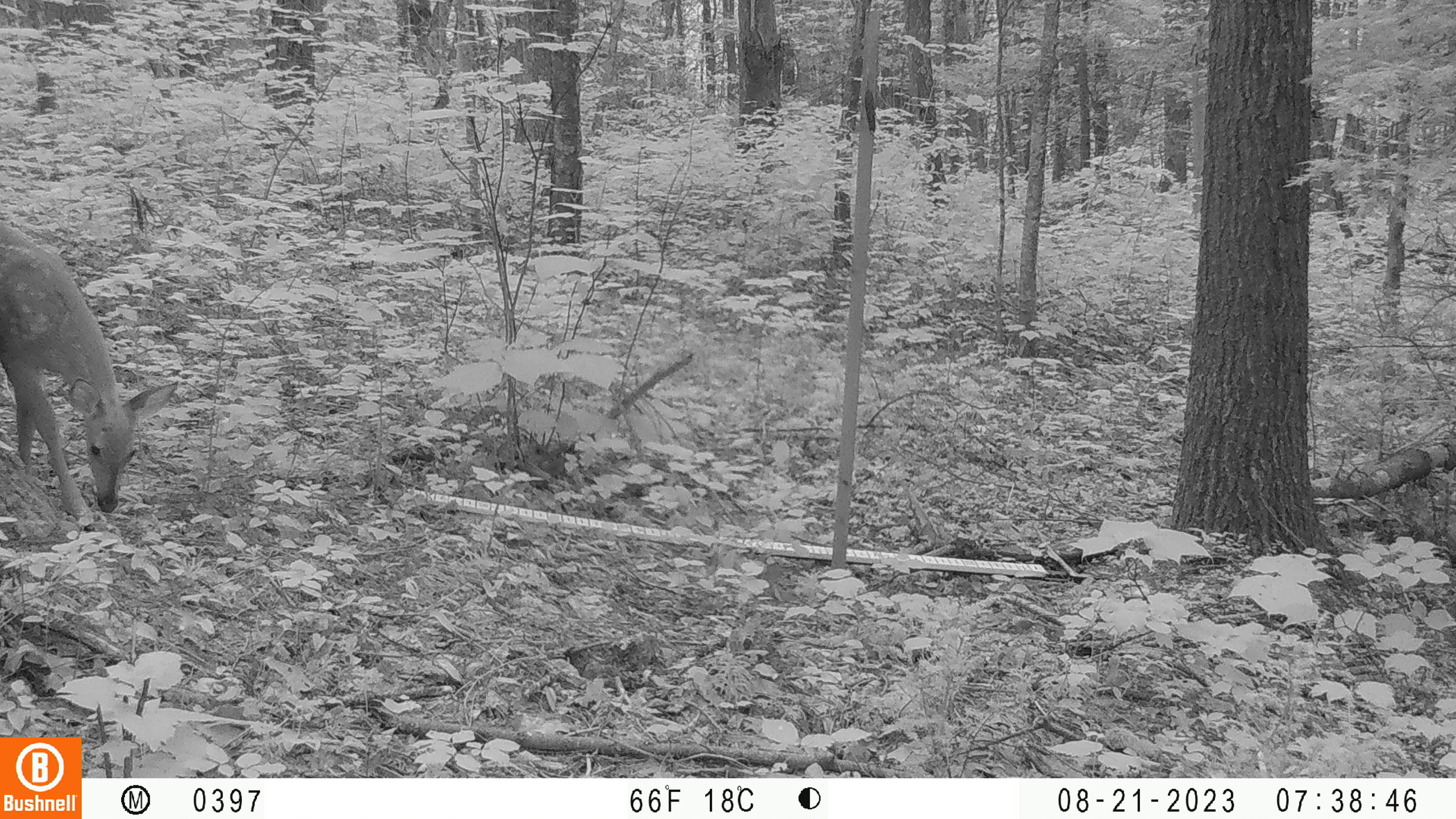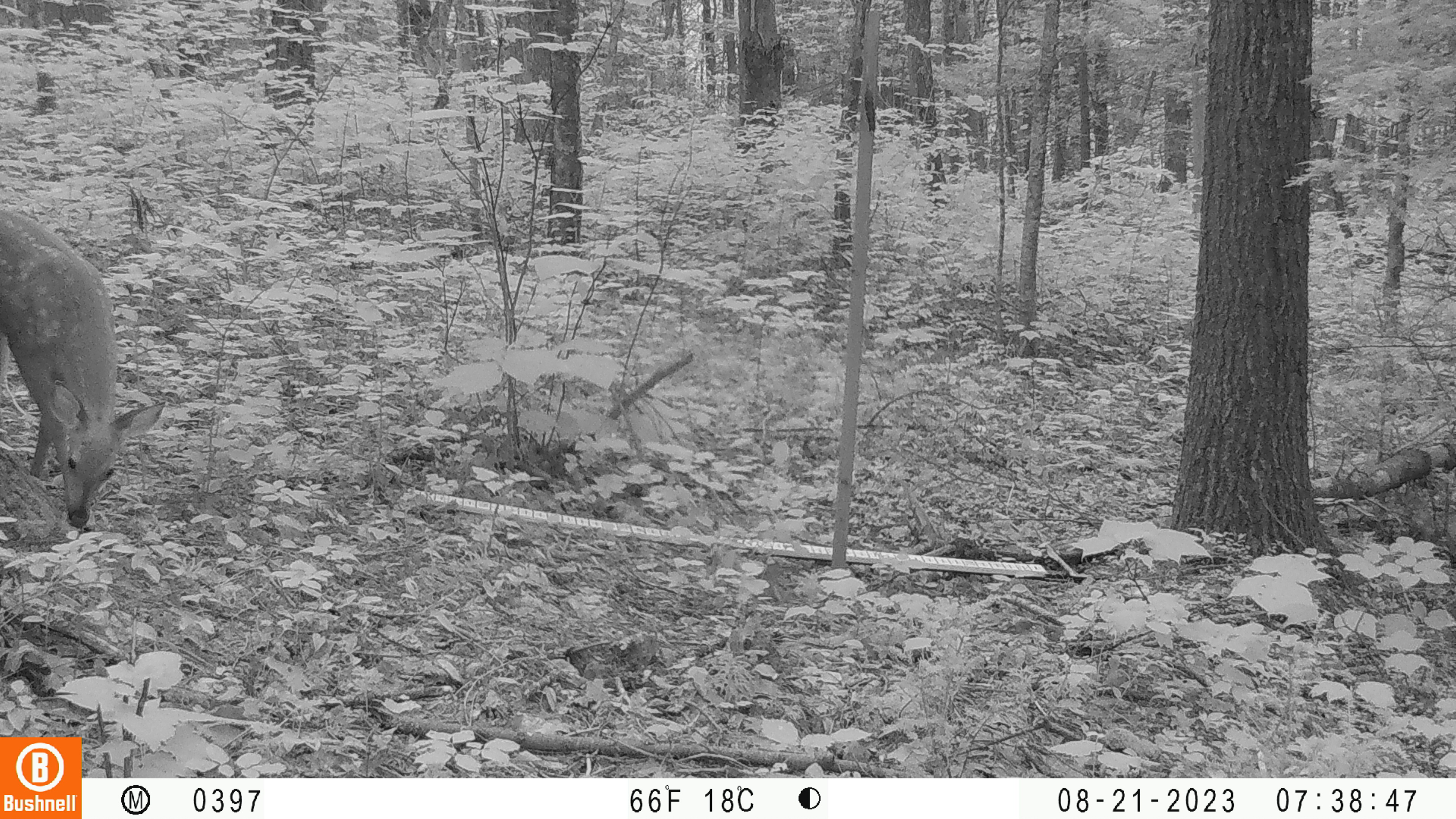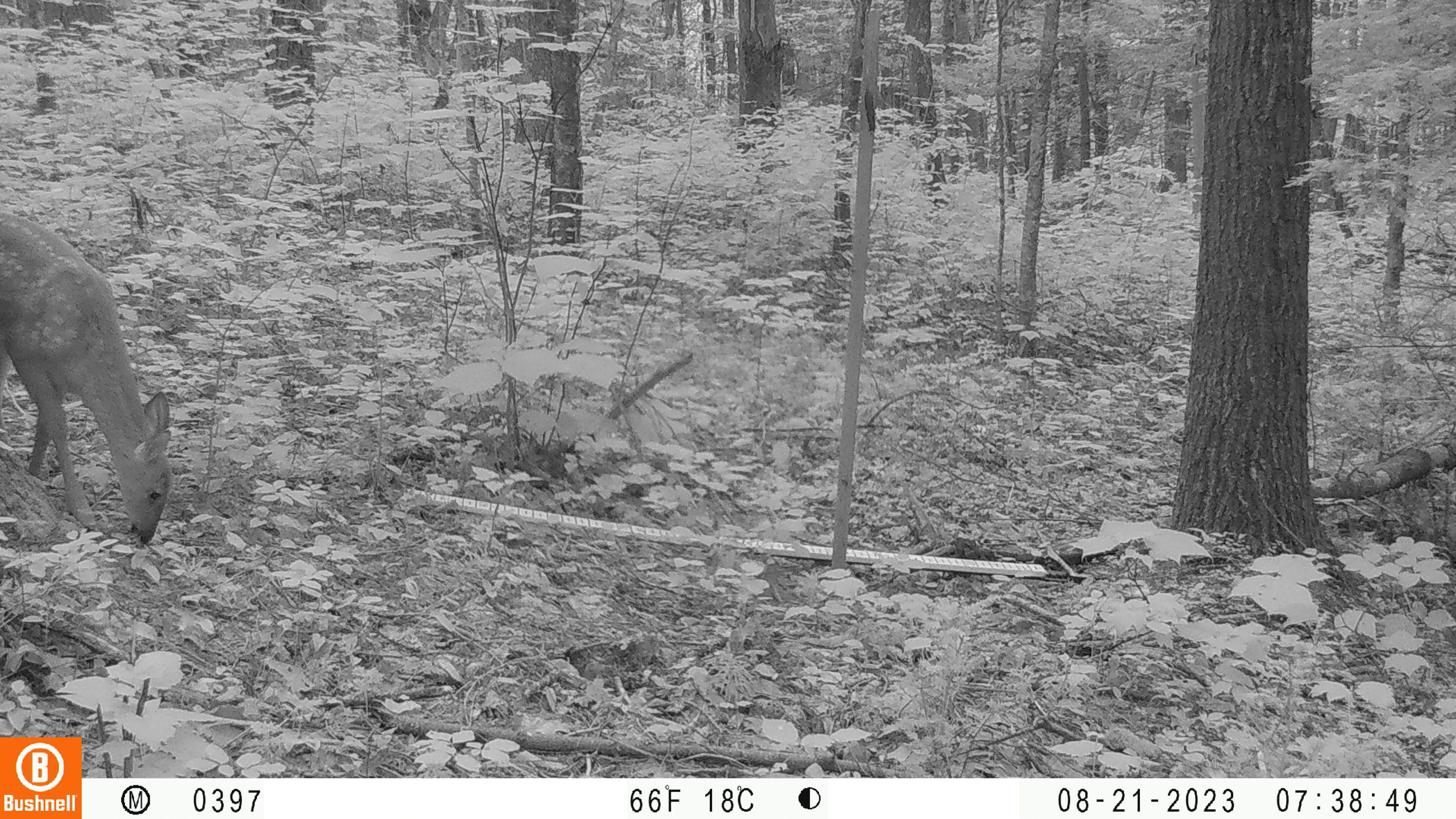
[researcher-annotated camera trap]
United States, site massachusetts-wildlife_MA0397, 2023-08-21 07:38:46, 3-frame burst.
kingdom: Animalia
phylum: Chordata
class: Mammalia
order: Artiodactyla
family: Cervidae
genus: Odocoileus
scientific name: Odocoileus virginianus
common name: white-tailed deer